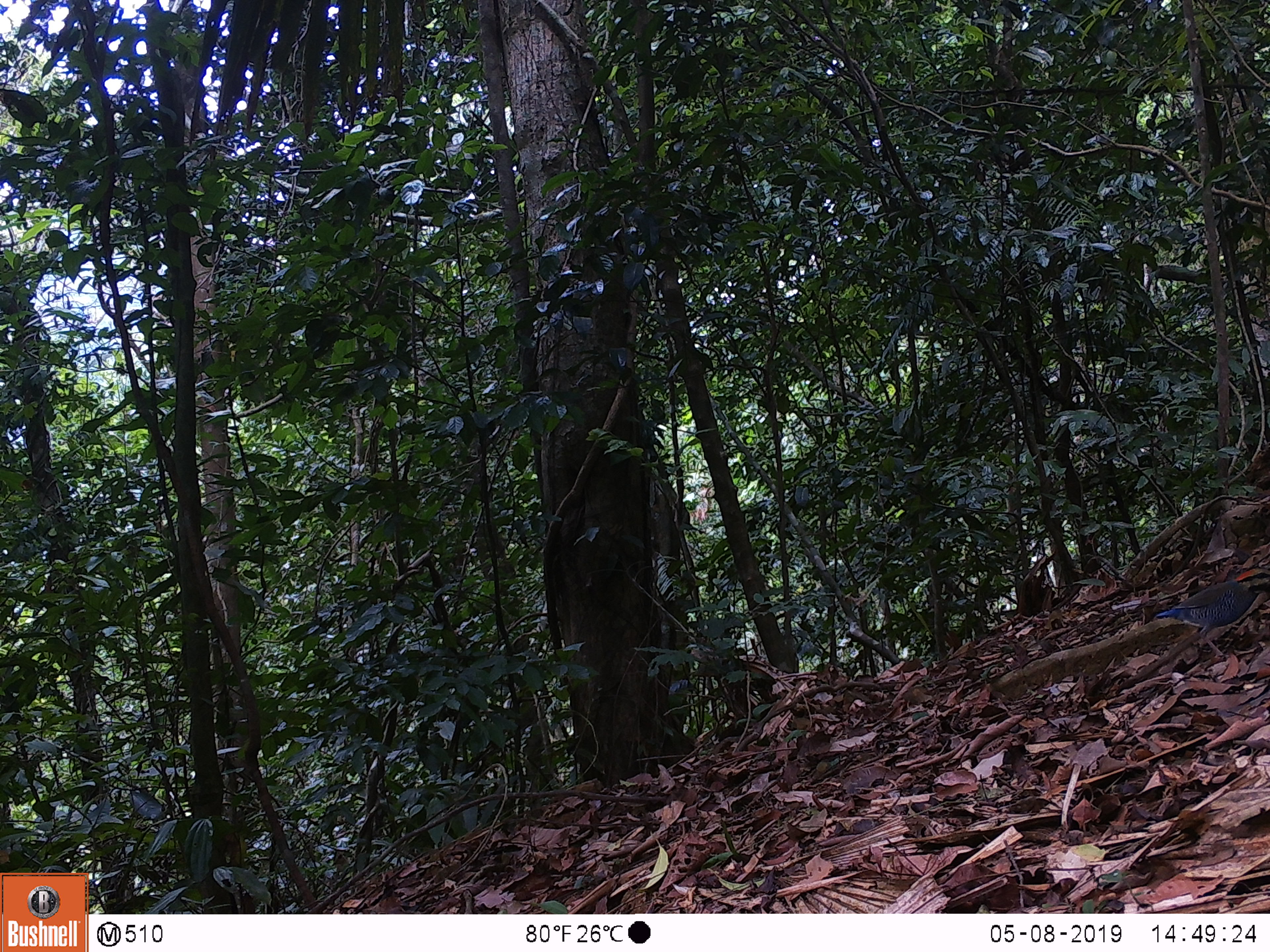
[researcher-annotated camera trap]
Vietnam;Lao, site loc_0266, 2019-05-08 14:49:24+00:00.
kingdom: Animalia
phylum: Chordata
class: Aves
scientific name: Aves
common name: bird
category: unidentified bird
Unidentified bird (bird) (Aves). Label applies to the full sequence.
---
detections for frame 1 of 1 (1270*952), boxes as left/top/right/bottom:
unidentified bird: 1156/566/1269/660